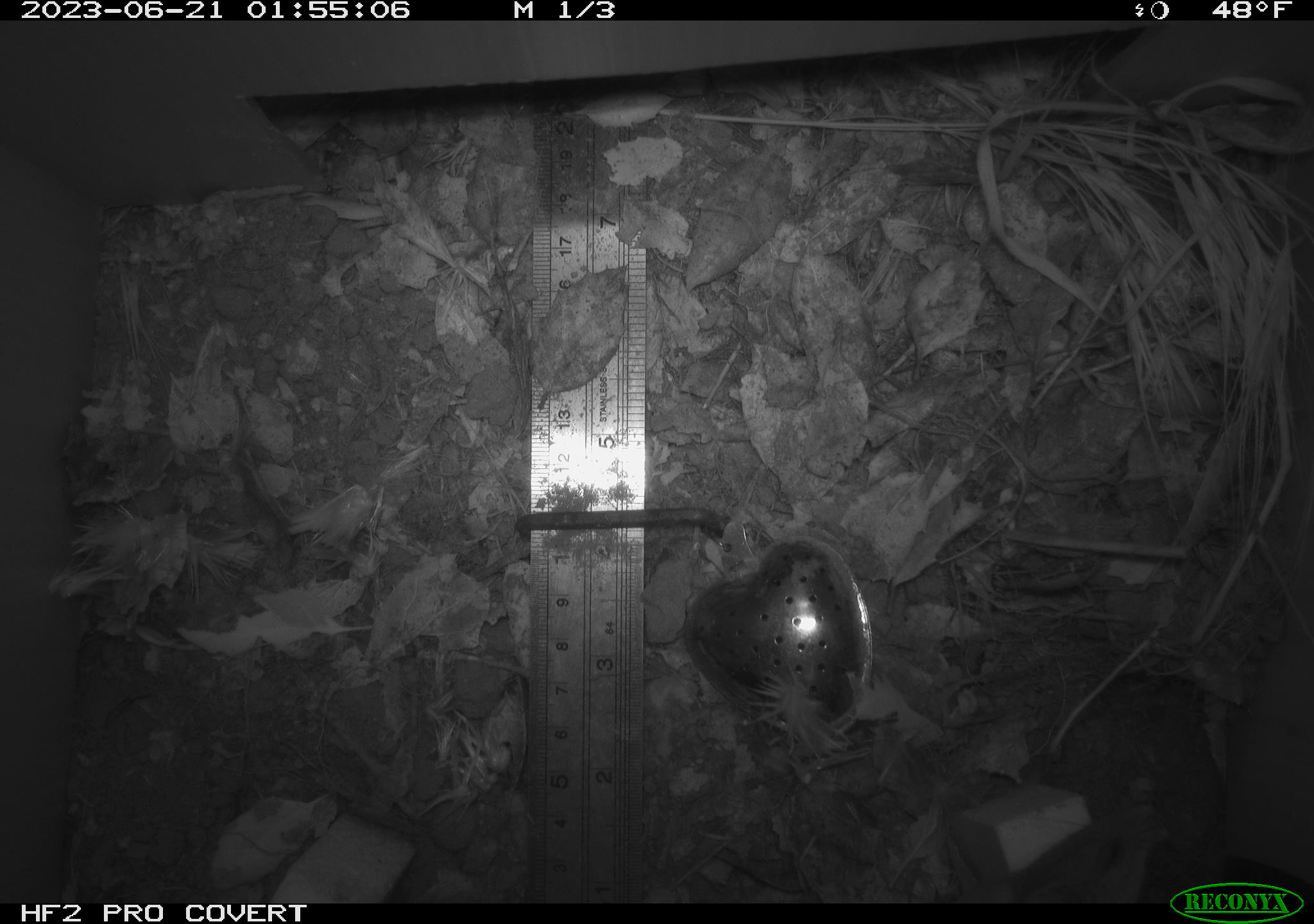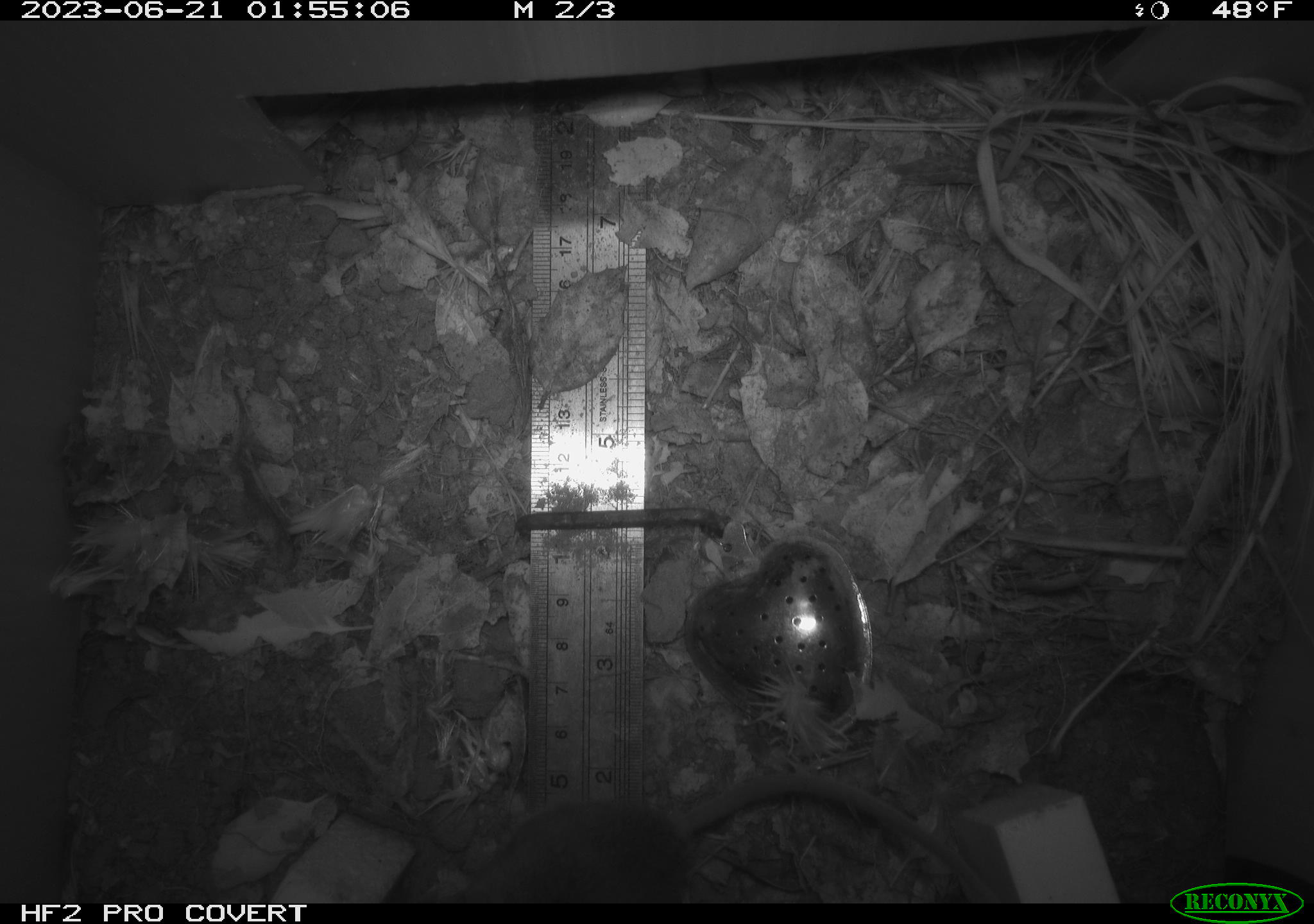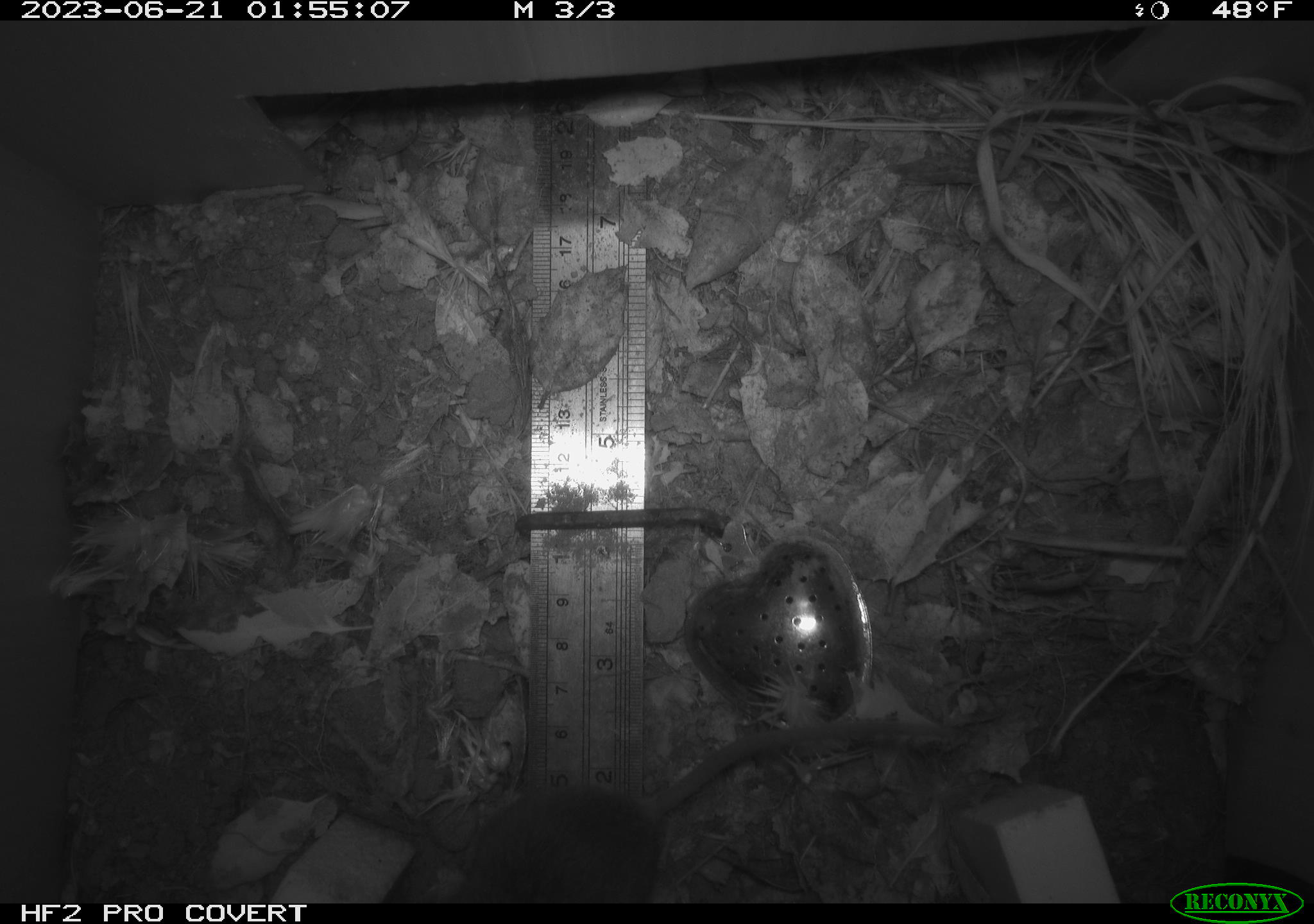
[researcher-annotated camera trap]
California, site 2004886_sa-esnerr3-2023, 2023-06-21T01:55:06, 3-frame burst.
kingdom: Animalia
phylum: Chordata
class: Mammalia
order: Rodentia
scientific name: Rodentia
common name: mouse species